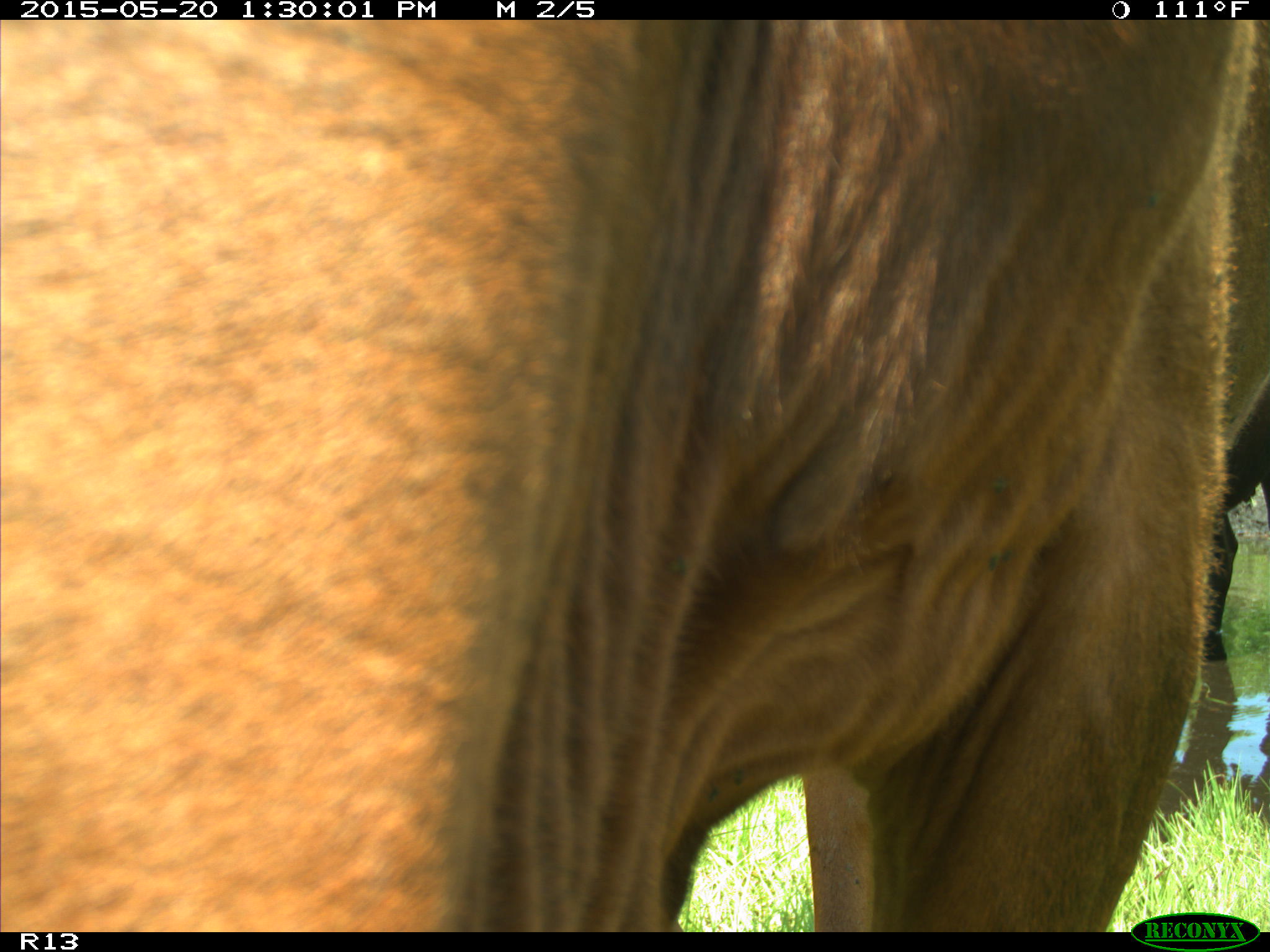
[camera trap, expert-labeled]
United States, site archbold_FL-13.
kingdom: Animalia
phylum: Chordata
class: Mammalia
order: Artiodactyla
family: Bovidae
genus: Bos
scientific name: Bos taurus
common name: domestic cow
Bos taurus (domestic cow).